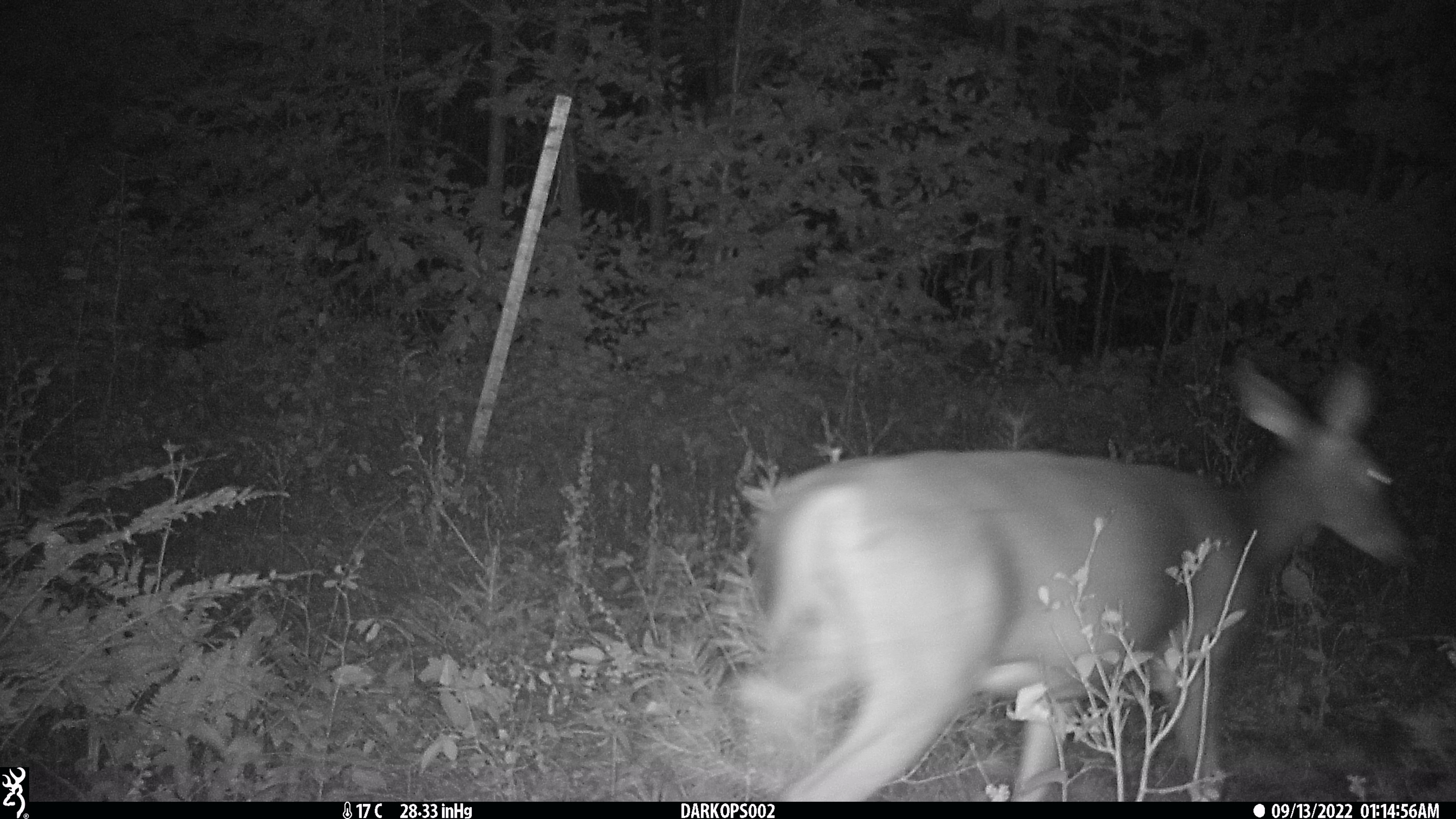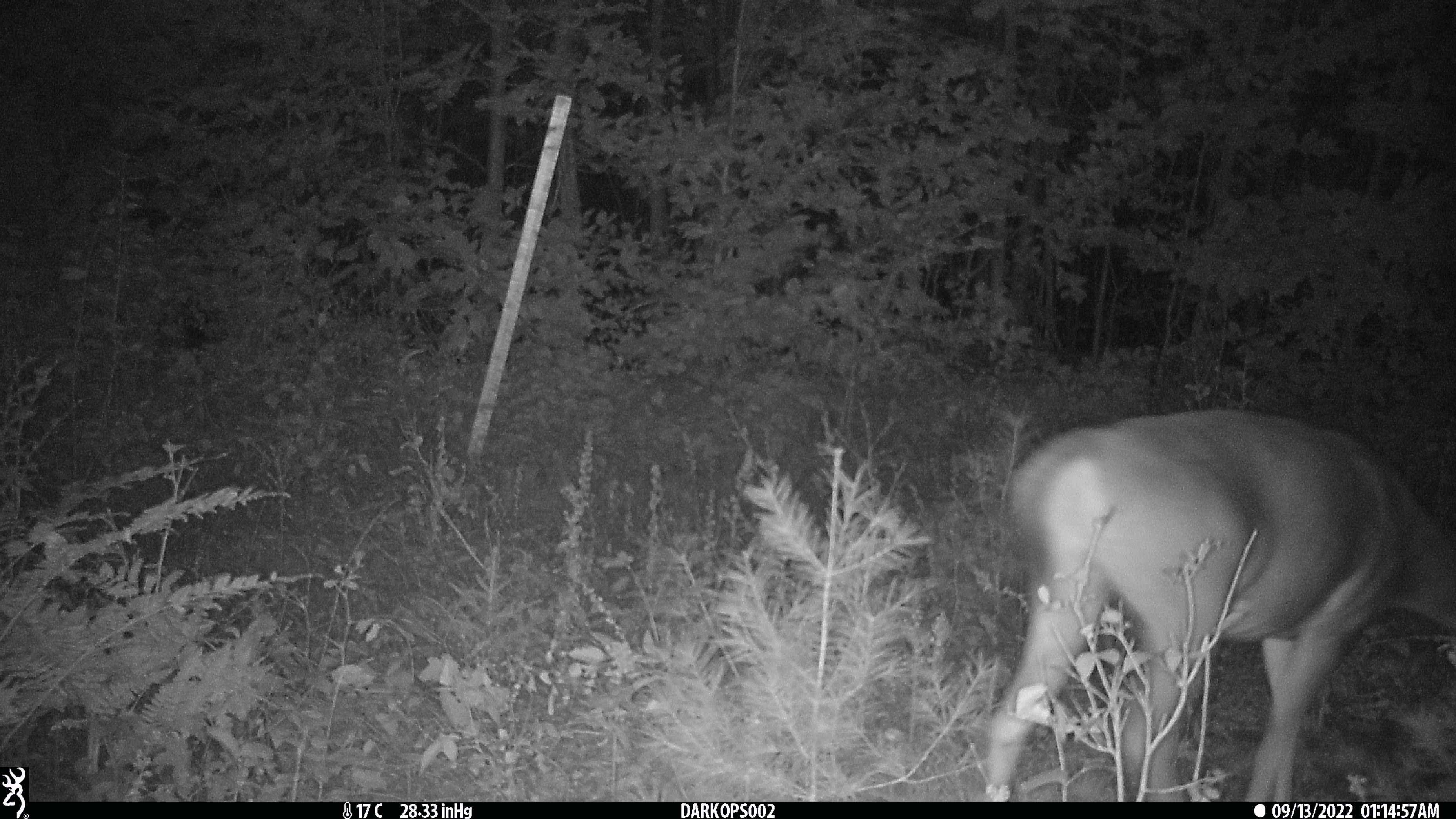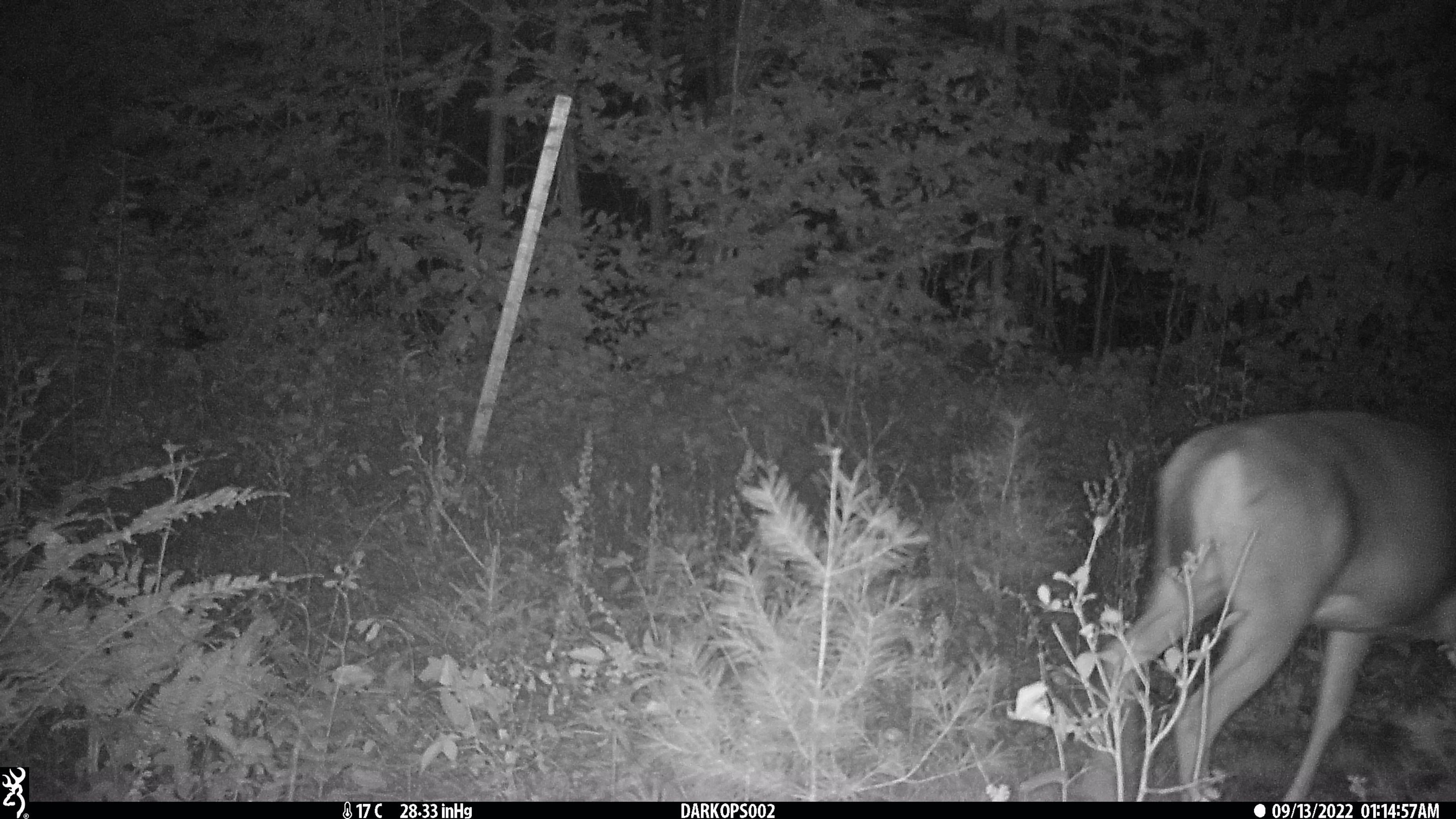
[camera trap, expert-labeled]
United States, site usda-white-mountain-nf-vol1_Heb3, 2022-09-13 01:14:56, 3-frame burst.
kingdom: Animalia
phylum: Chordata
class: Mammalia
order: Artiodactyla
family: Cervidae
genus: Odocoileus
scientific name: Odocoileus virginianus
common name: white-tailed deer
White-tailed deer (Odocoileus virginianus).